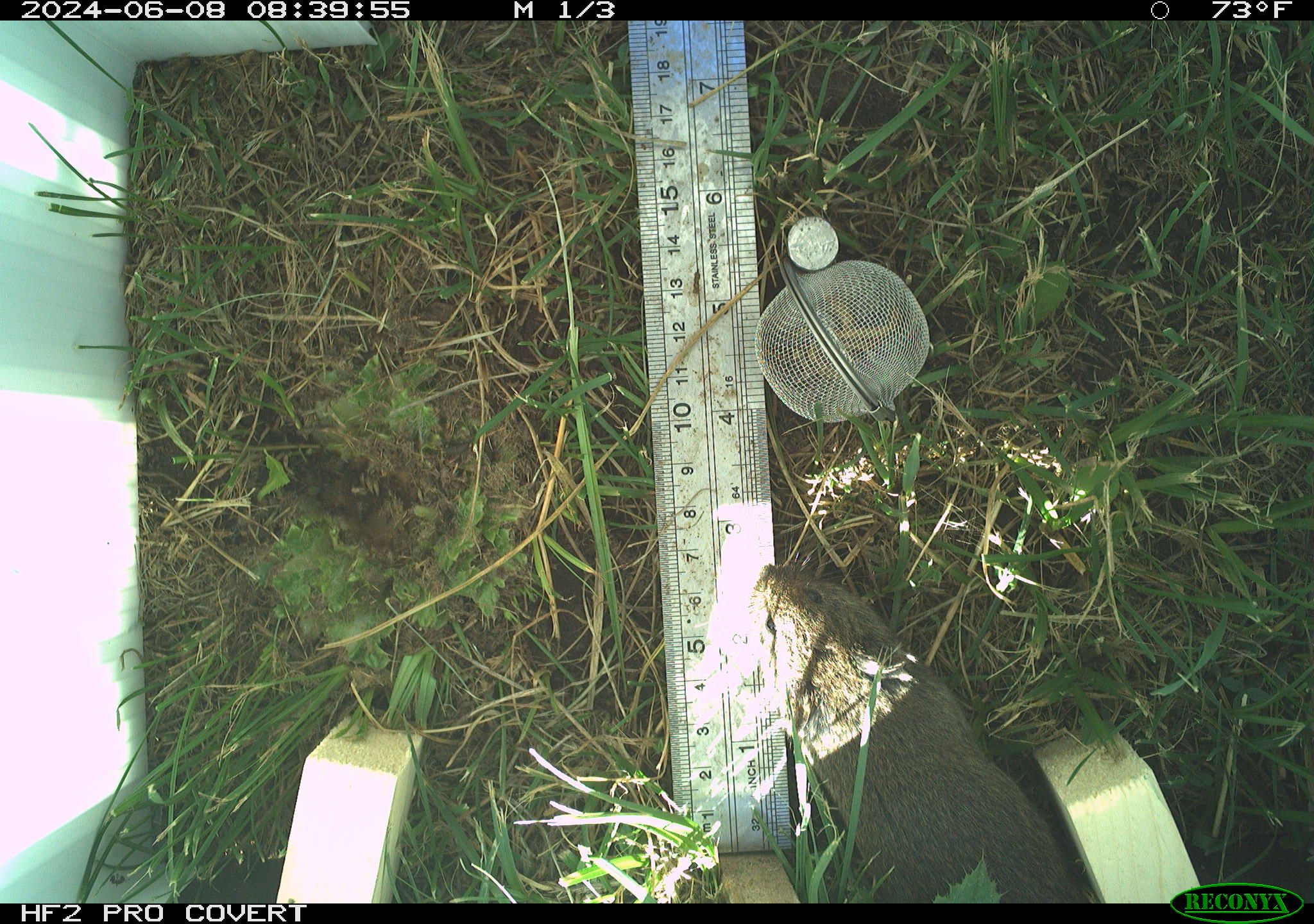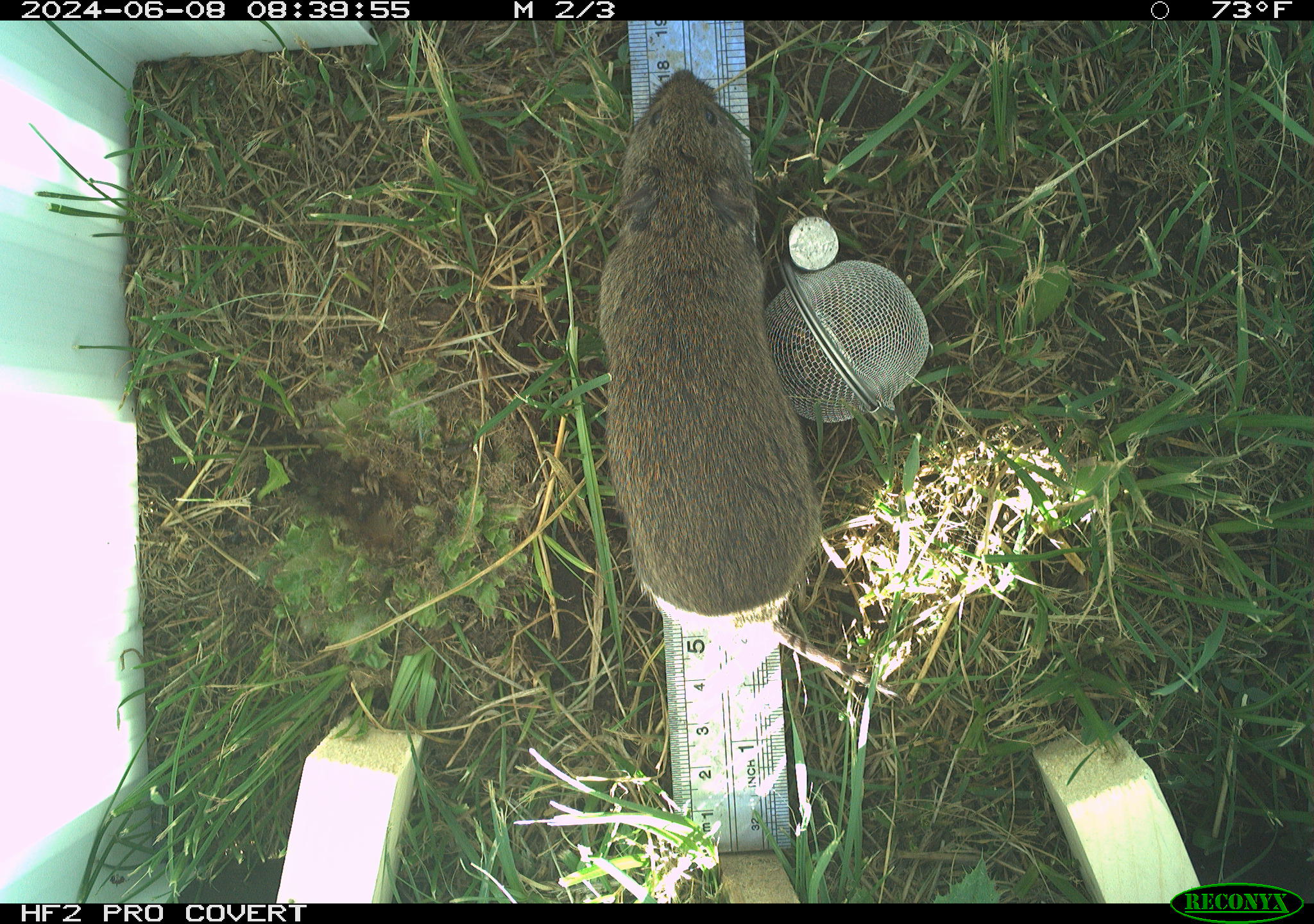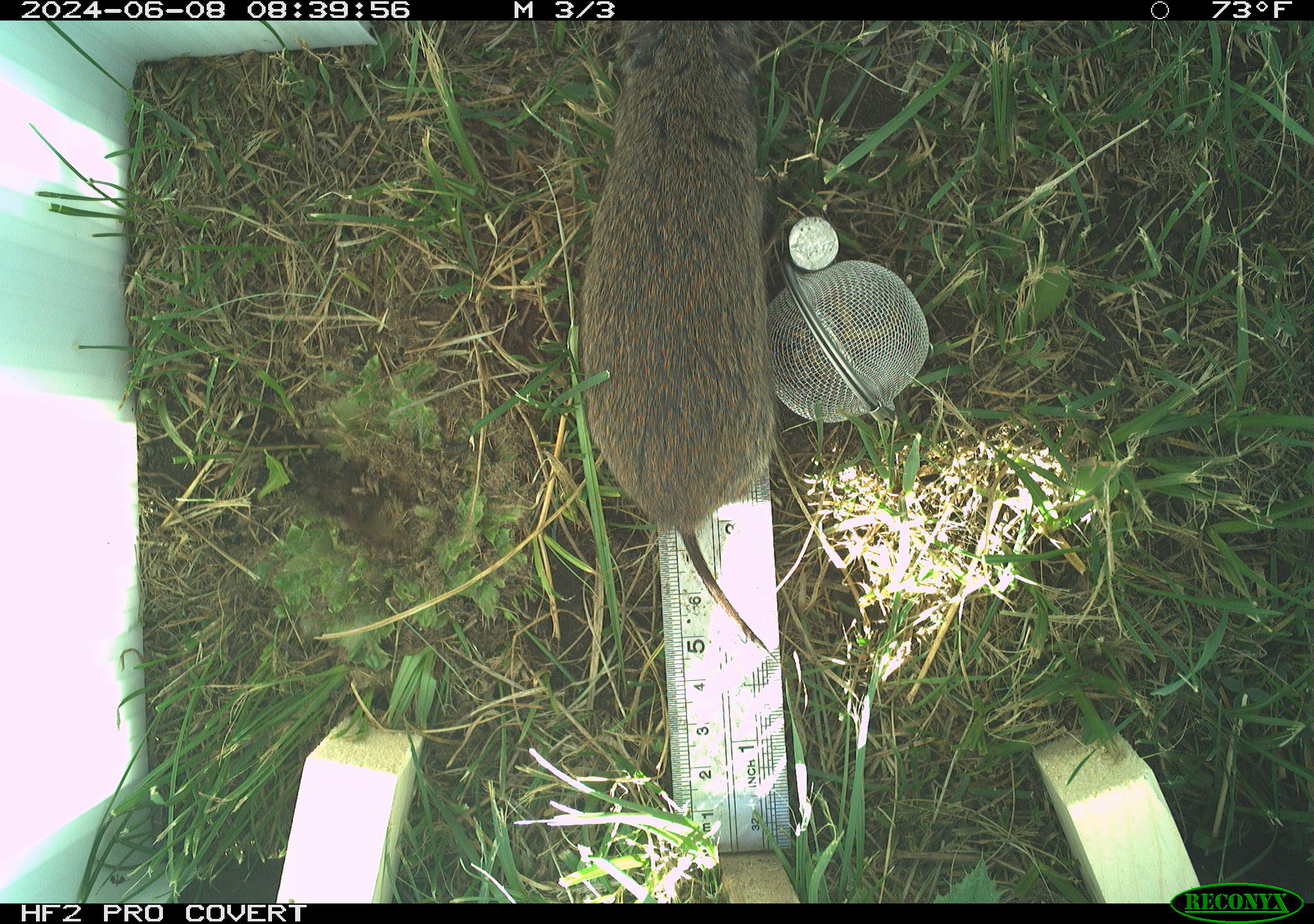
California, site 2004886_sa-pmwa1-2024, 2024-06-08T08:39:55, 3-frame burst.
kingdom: Animalia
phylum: Chordata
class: Mammalia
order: Rodentia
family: Cricetidae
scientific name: Arvicolinae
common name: voles, lemmings, and muskrats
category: arvicolinae subfamily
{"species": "arvicolinae subfamily (voles, lemmings, and muskrats) (Arvicolinae)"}